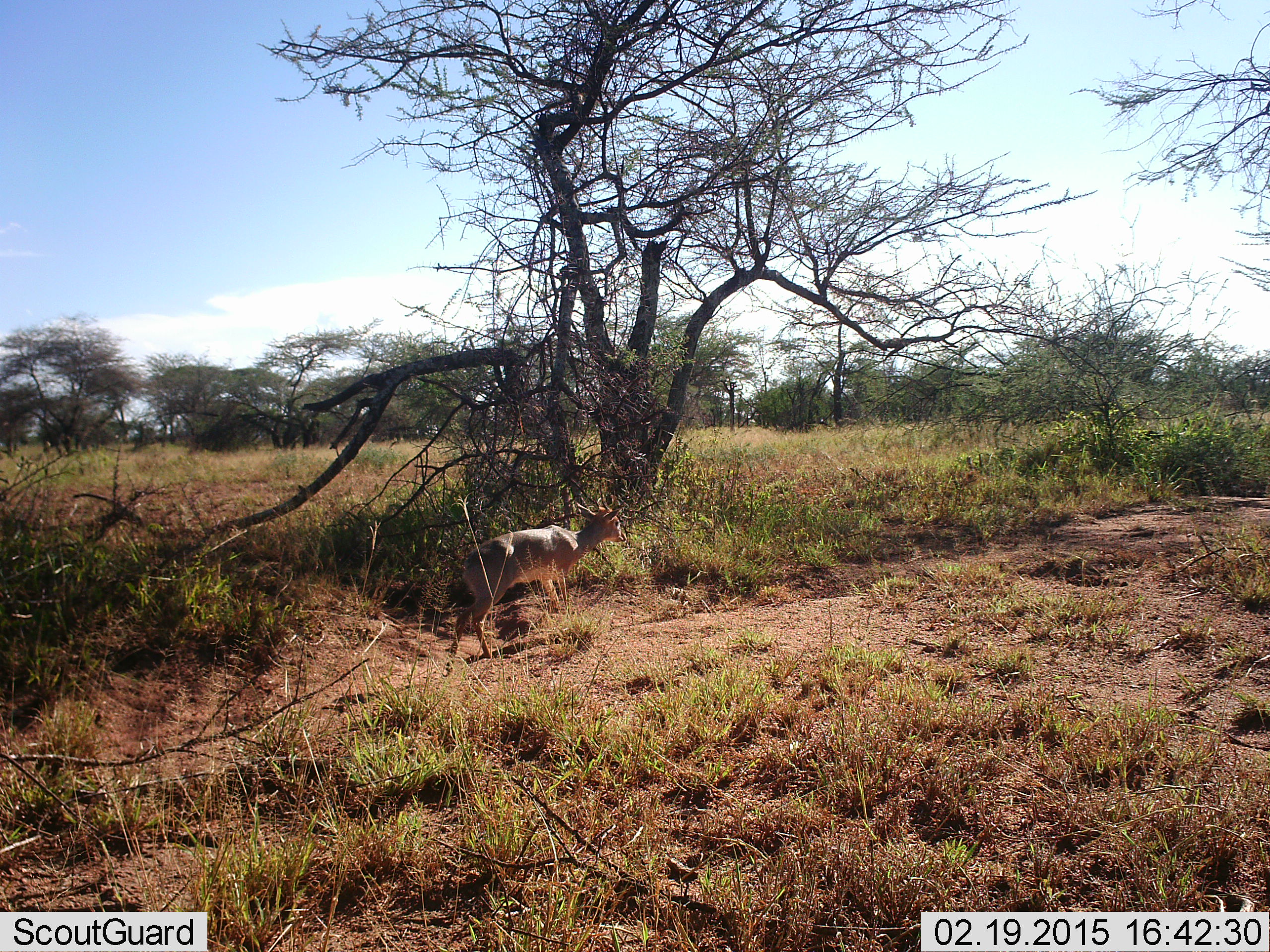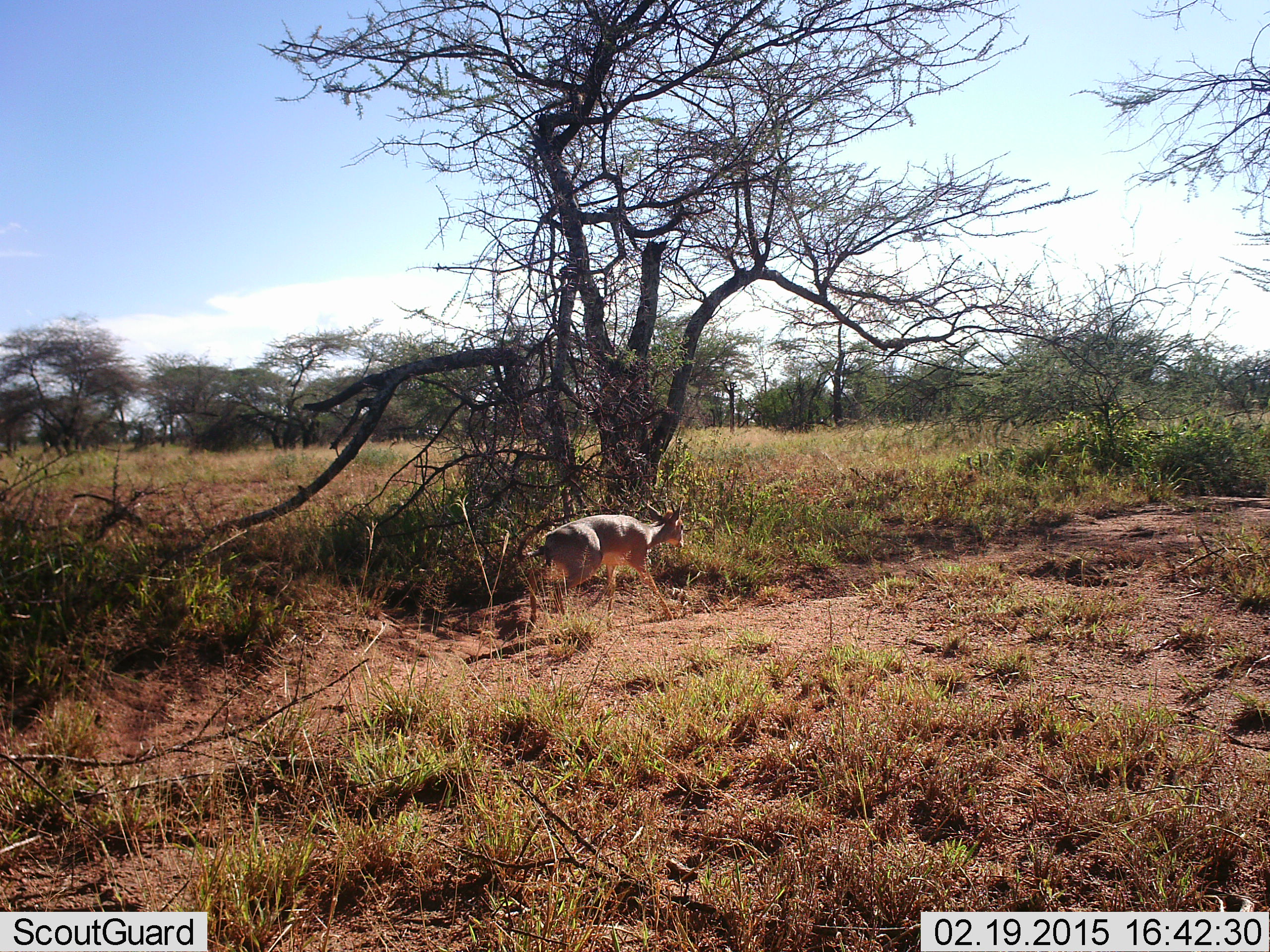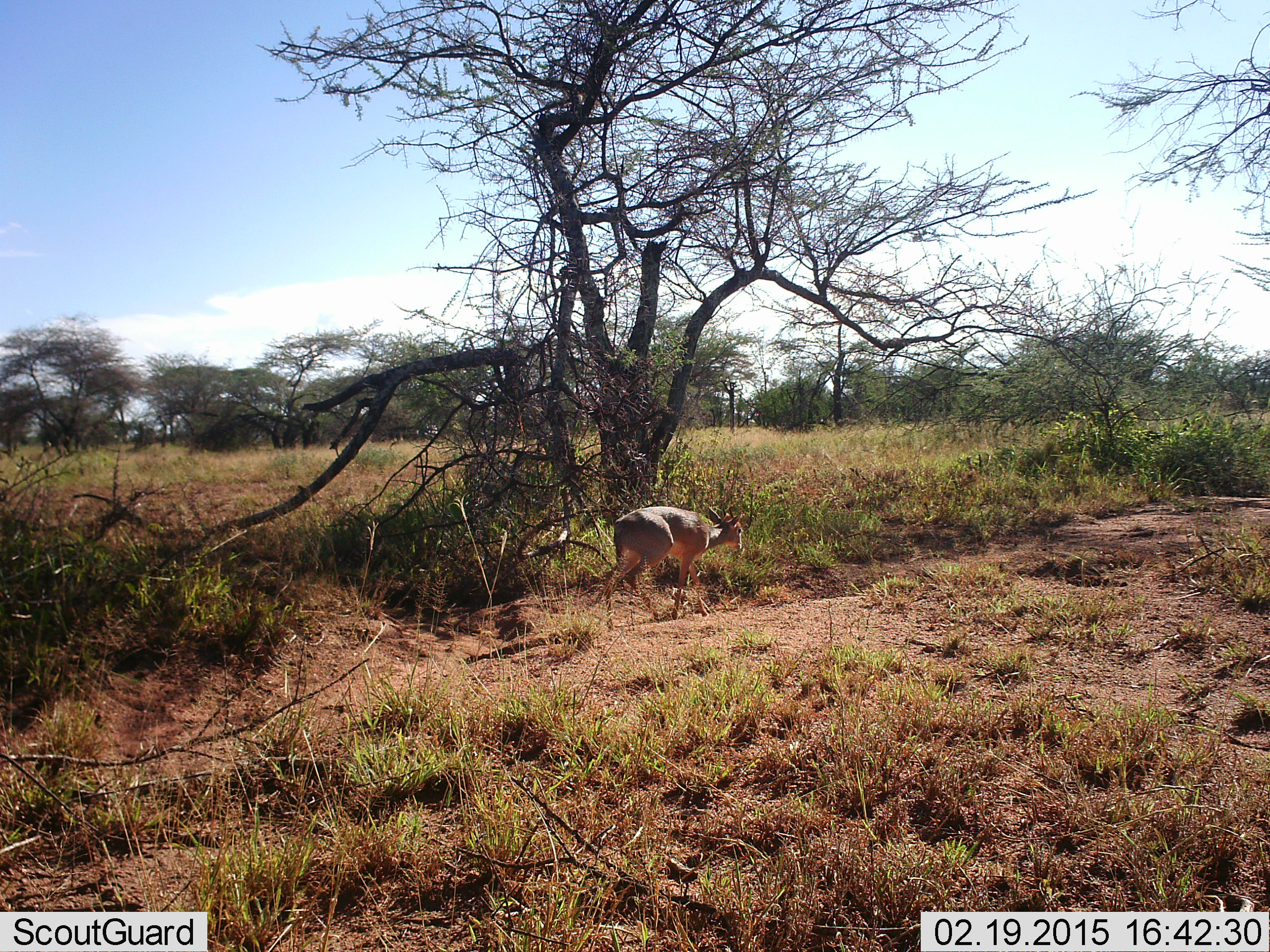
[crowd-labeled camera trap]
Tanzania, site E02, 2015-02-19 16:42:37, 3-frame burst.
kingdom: Animalia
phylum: Chordata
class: Mammalia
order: Artiodactyla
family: Bovidae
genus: Madoqua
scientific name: Madoqua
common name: dikdik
Dikdik (Madoqua), count 1. Behavior (volunteer vote fractions): standing 0%, resting 0%, moving 100%, interacting 0%. Young present (vote fraction): 0%. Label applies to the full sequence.